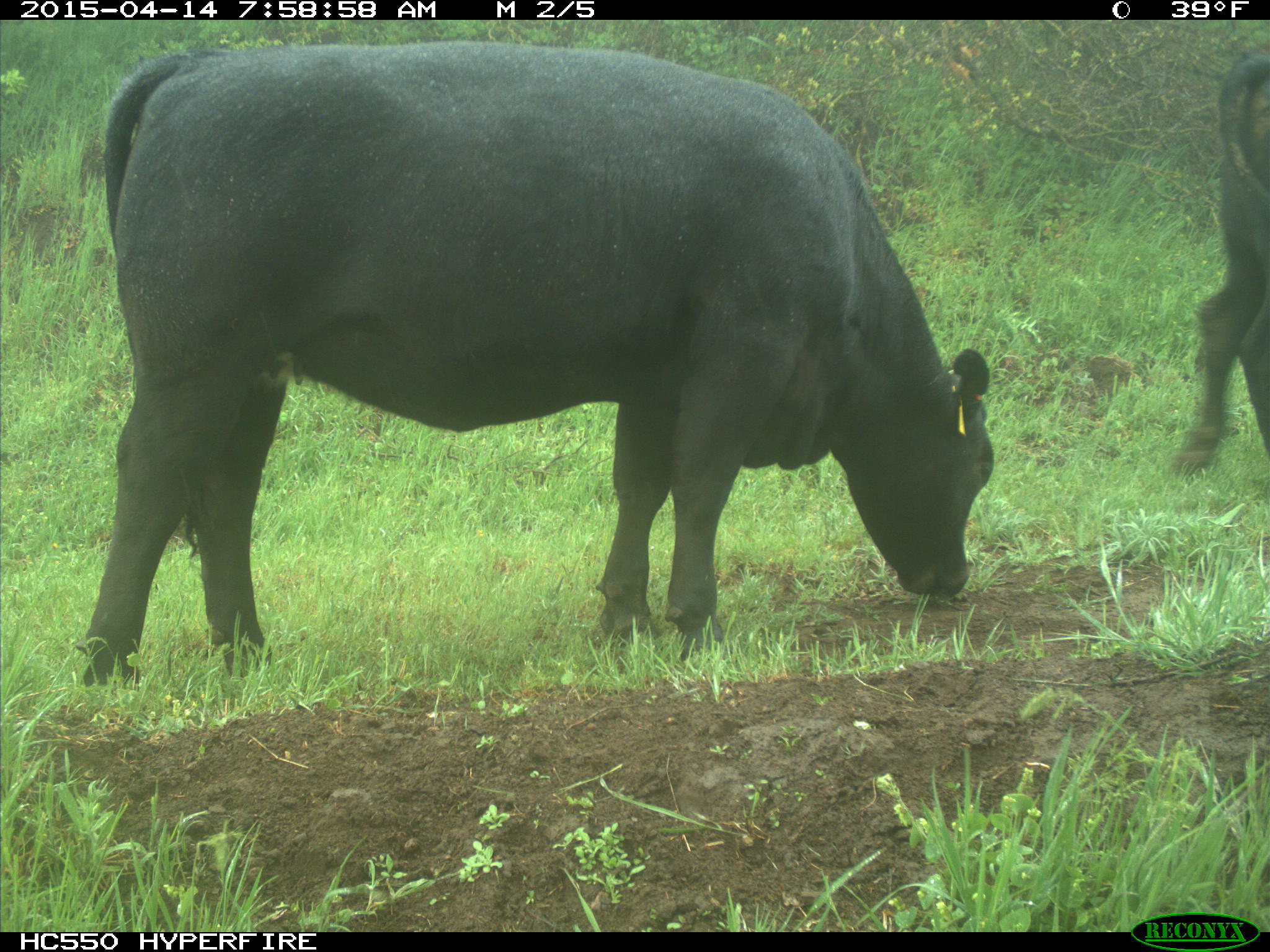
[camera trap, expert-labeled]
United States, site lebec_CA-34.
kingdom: Animalia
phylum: Chordata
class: Mammalia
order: Artiodactyla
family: Bovidae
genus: Bos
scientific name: Bos taurus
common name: domestic cow